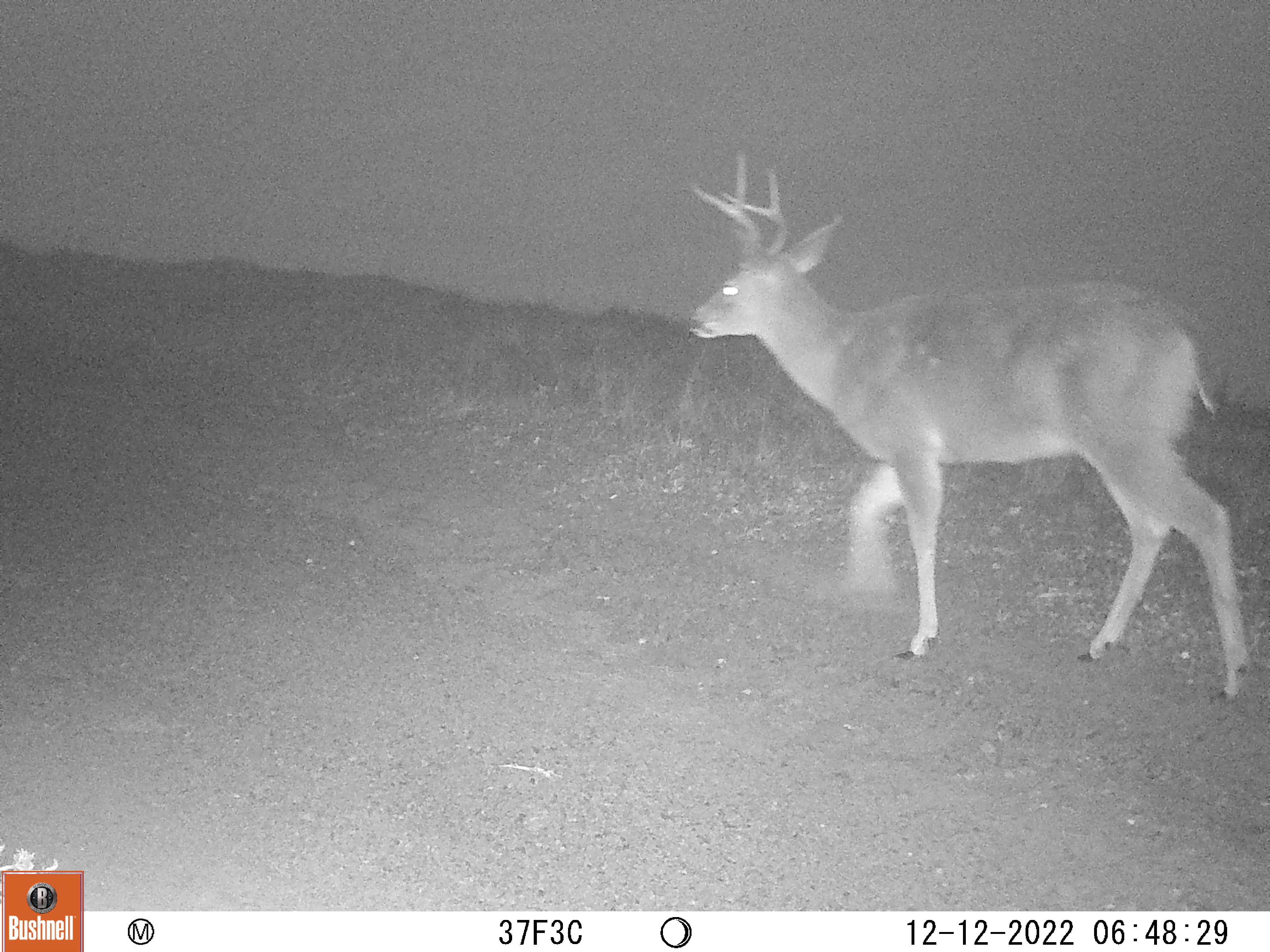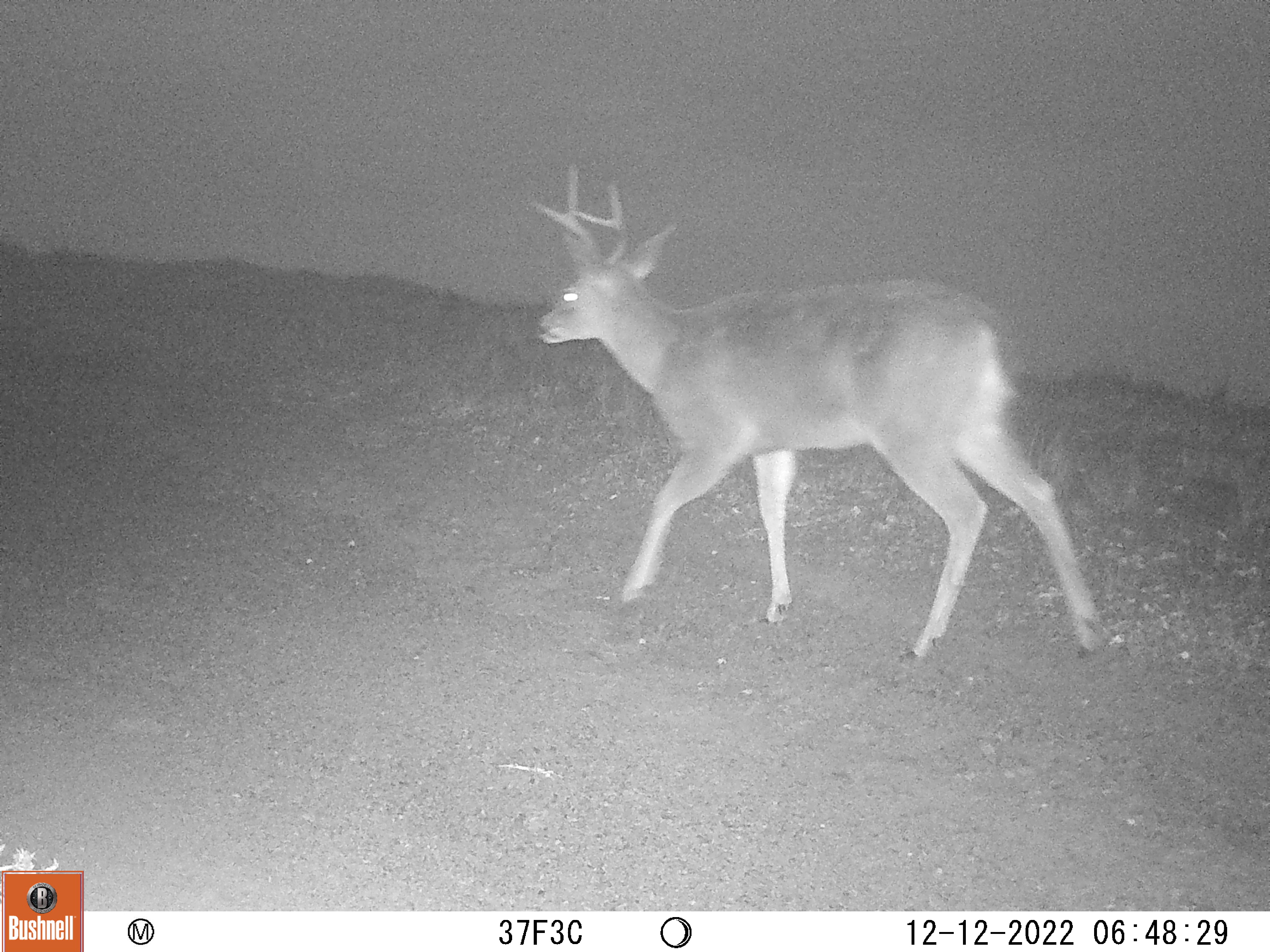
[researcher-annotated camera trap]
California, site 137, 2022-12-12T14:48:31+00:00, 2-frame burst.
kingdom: Animalia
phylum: Chordata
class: Mammalia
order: Artiodactyla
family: Cervidae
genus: Odocoileus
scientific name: Odocoileus hemionus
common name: mule deer